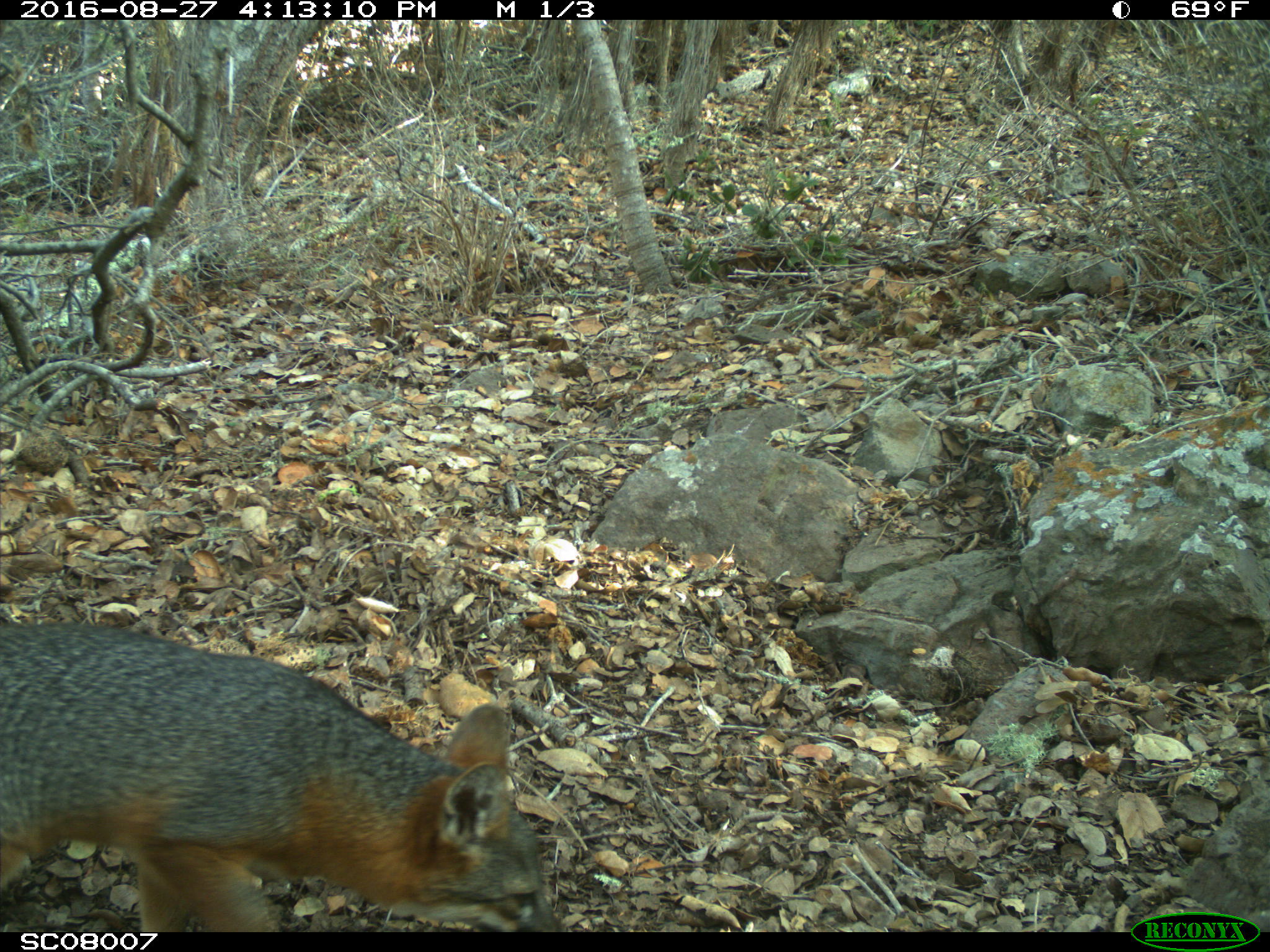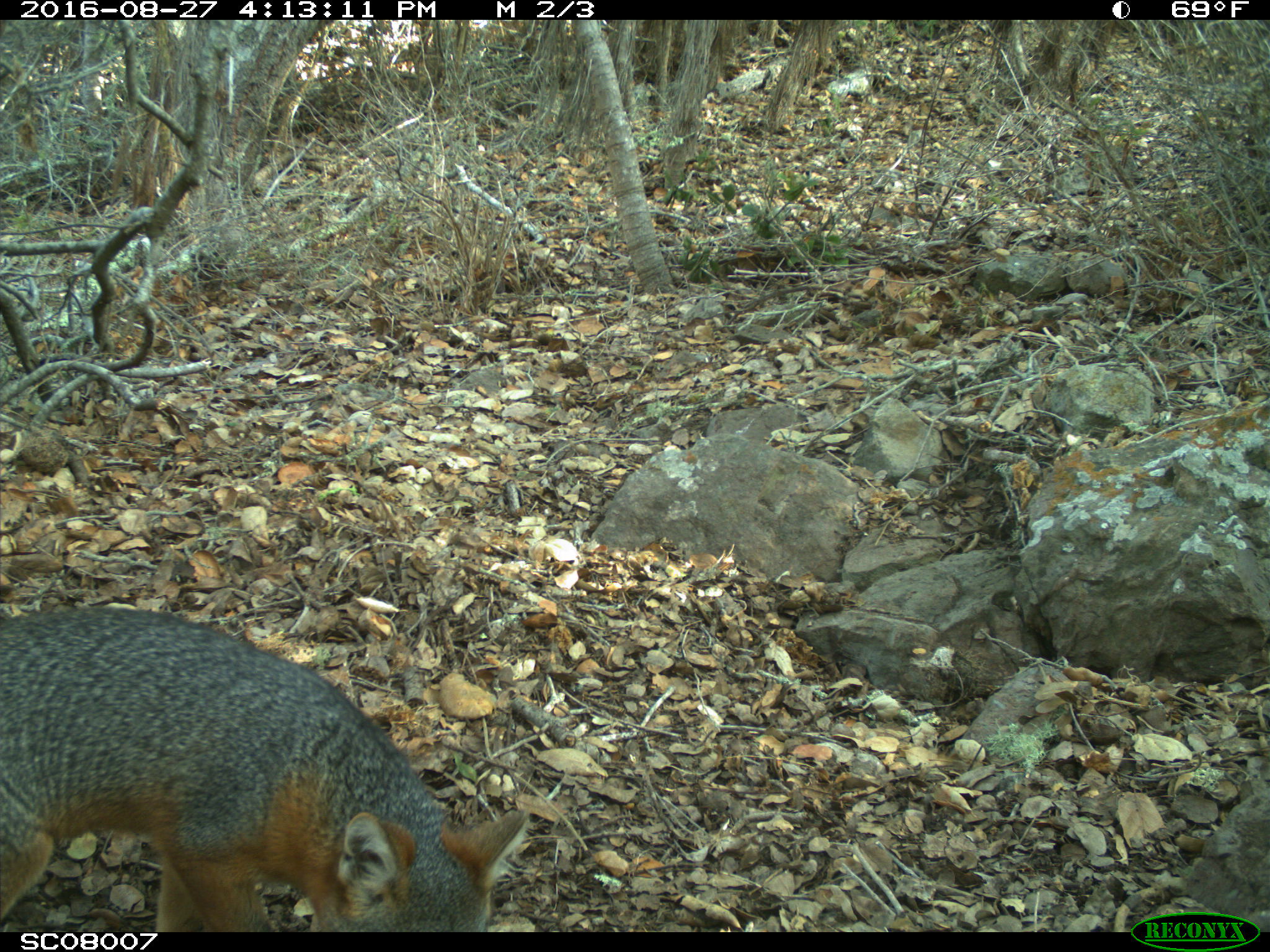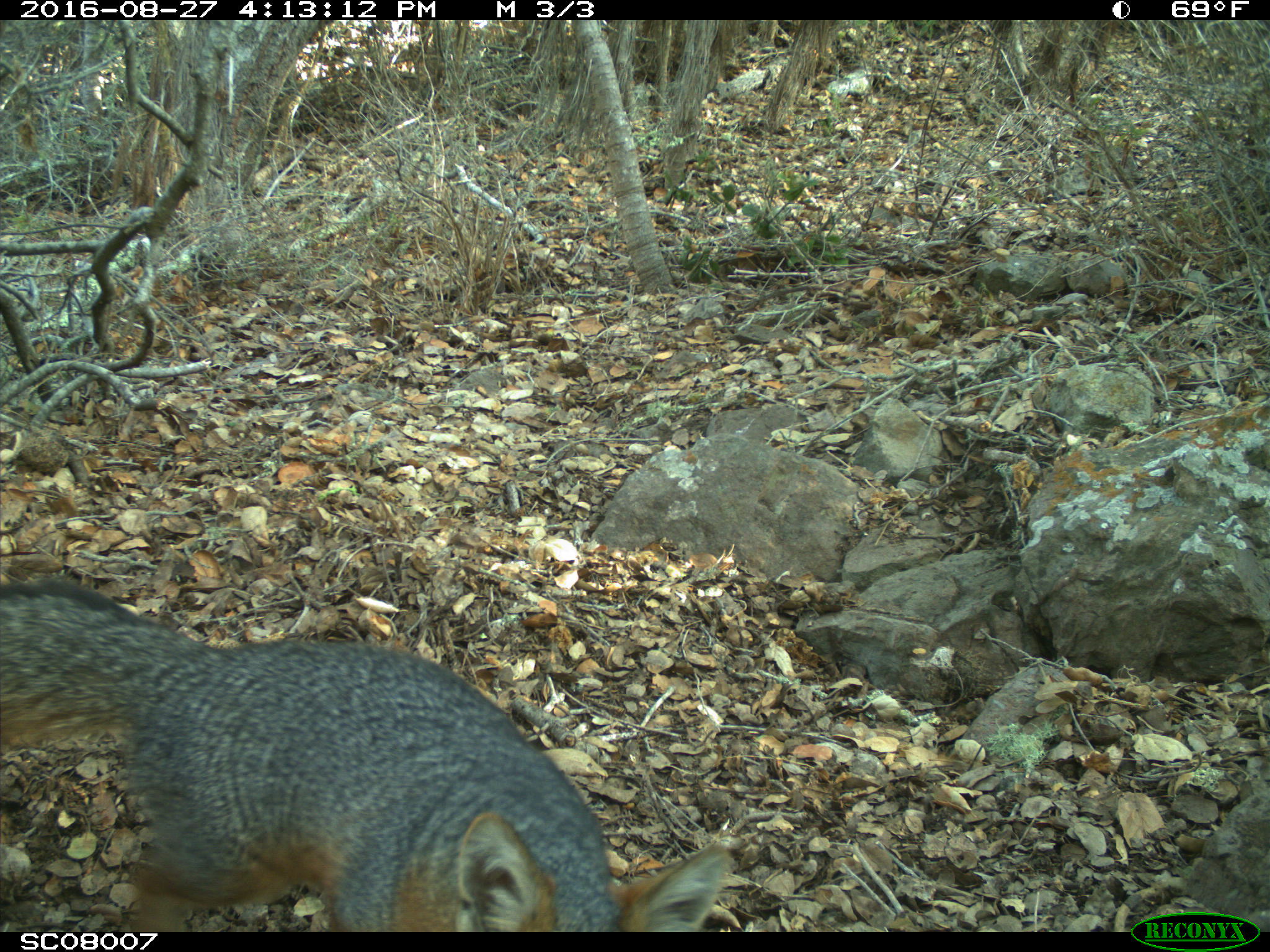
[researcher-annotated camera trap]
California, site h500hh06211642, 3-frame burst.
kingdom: Animalia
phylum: Chordata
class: Mammalia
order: Carnivora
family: Canidae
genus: Urocyon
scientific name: Urocyon littoralis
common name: island fox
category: fox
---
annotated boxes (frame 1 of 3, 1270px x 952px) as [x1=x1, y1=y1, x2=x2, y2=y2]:
fox: [x1=0, y1=623, x2=562, y2=932]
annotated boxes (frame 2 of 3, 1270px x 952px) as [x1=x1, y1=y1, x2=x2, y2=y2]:
fox: [x1=0, y1=606, x2=530, y2=933]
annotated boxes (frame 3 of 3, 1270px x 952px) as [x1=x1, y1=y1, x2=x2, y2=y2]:
fox: [x1=0, y1=576, x2=735, y2=932]